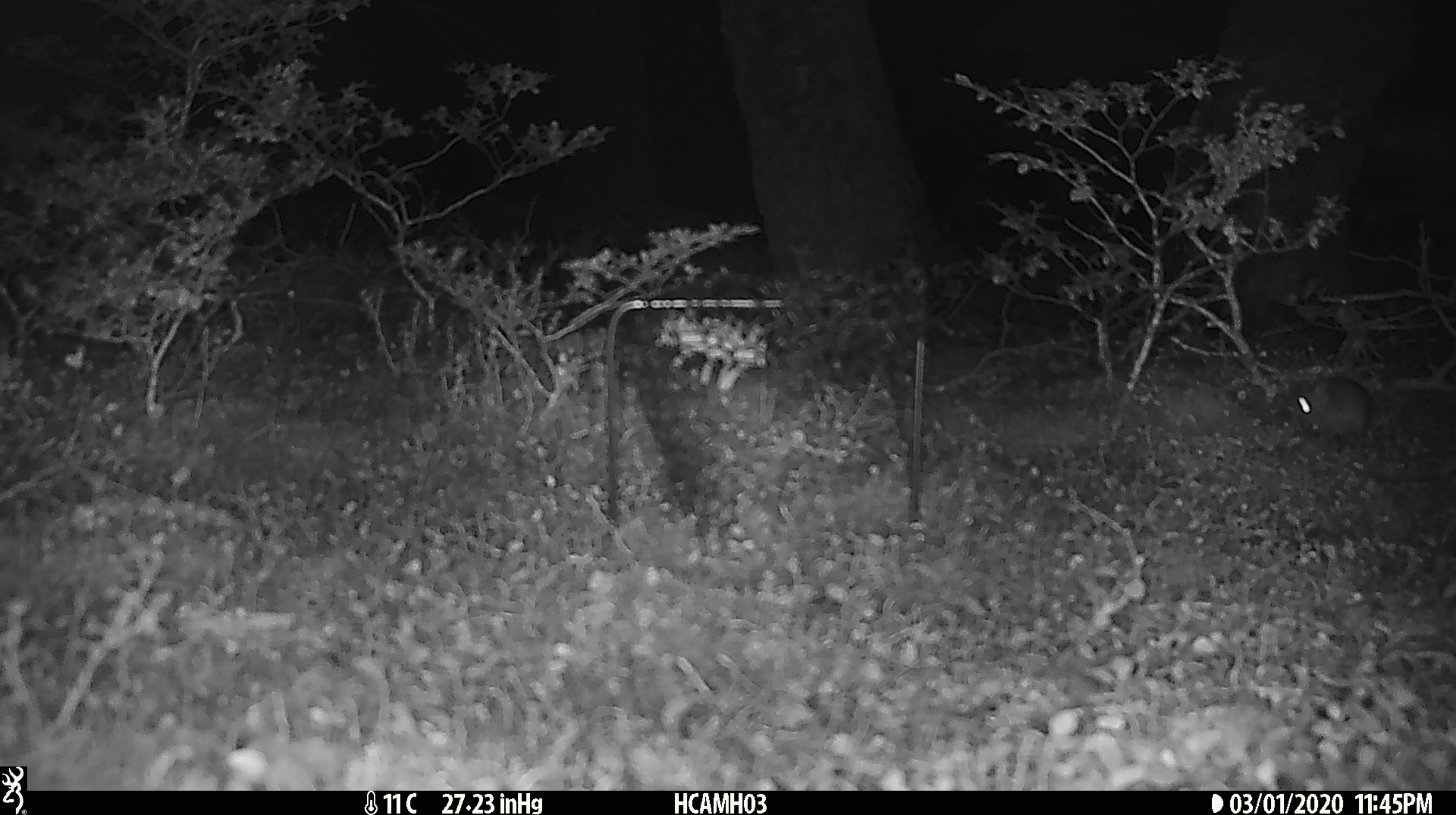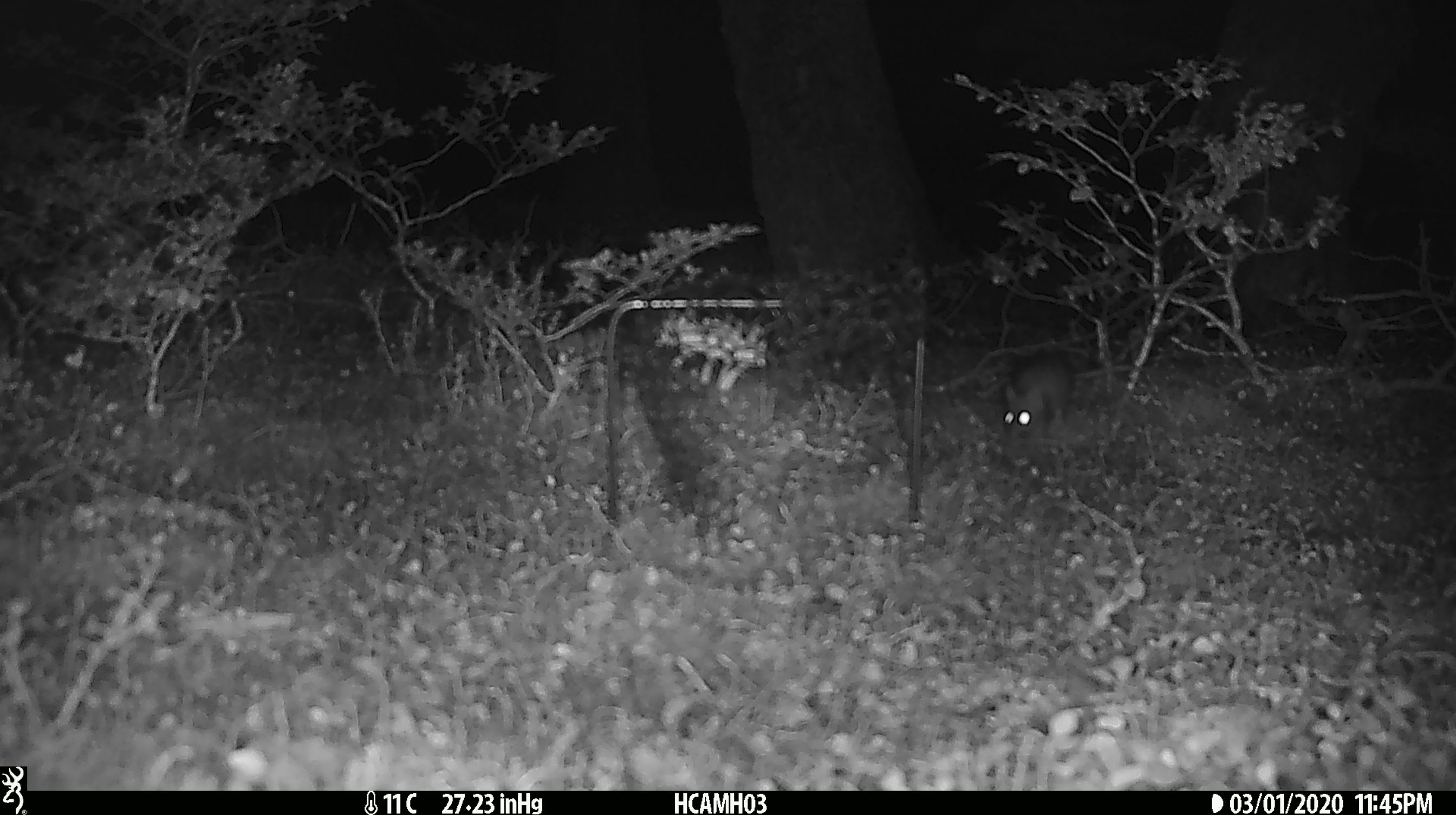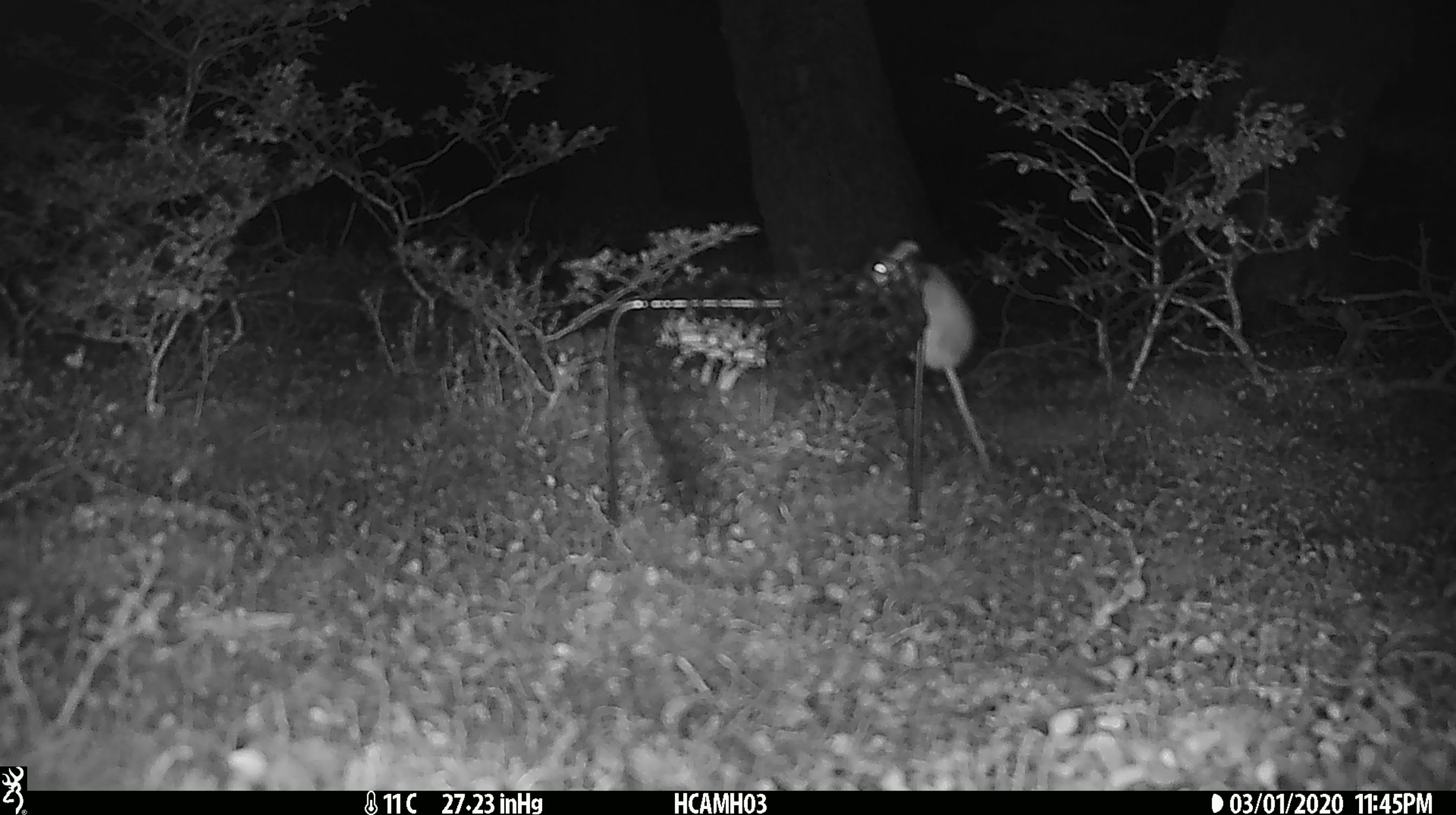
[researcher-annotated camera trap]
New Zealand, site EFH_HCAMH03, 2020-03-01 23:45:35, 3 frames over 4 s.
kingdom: Animalia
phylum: Chordata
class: Mammalia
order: Rodentia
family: Muridae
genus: Mus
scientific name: Mus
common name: mouse